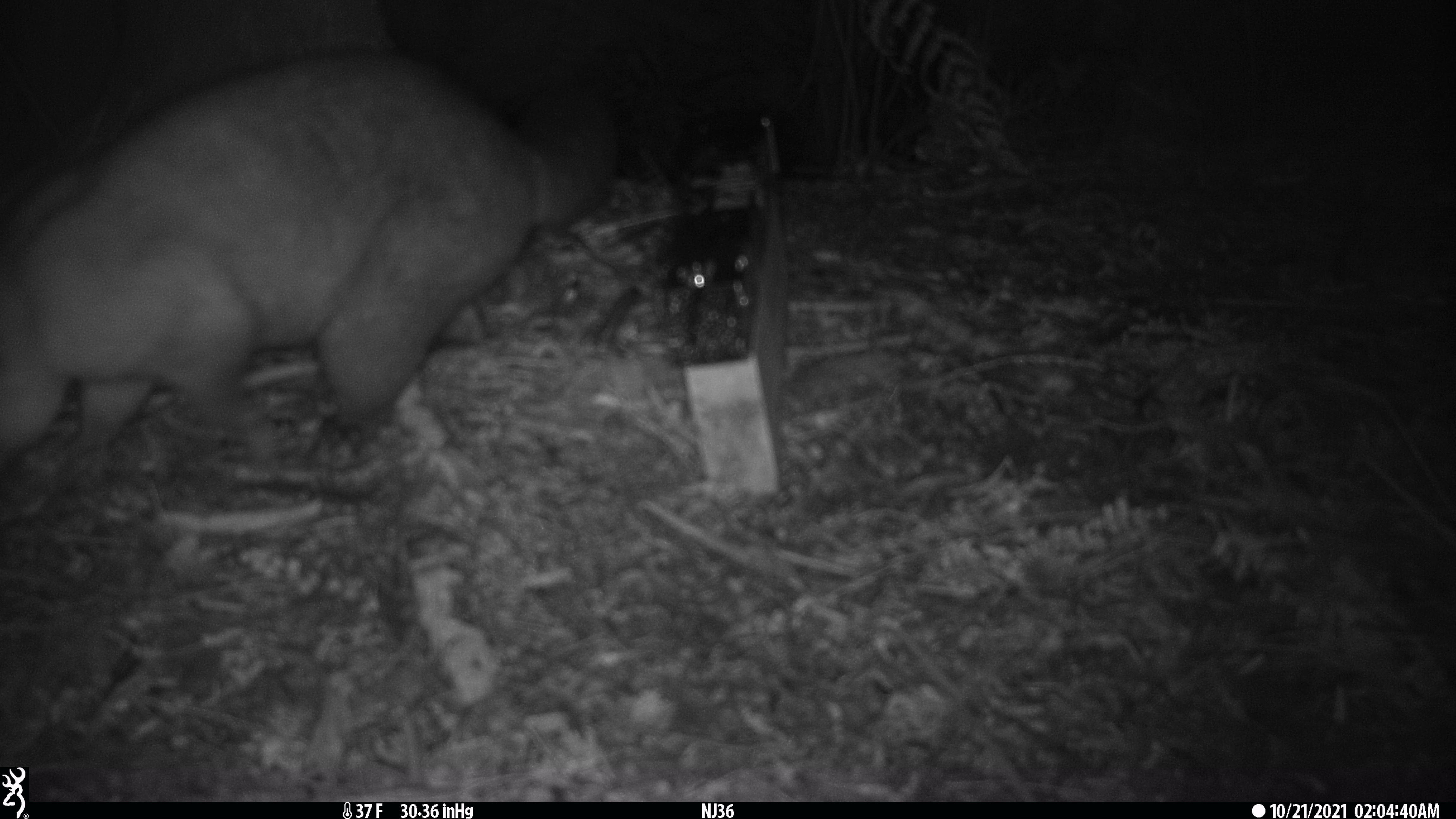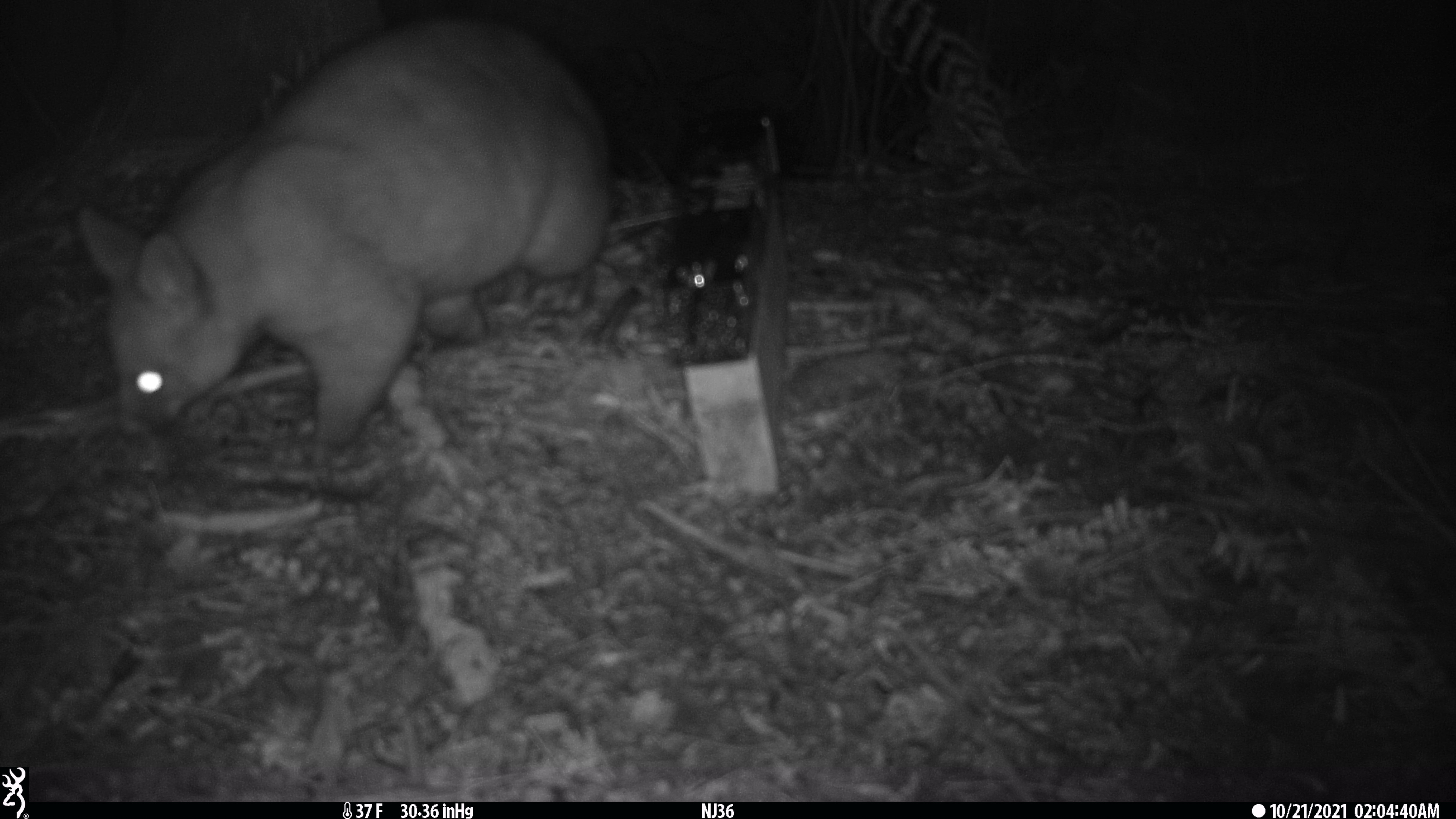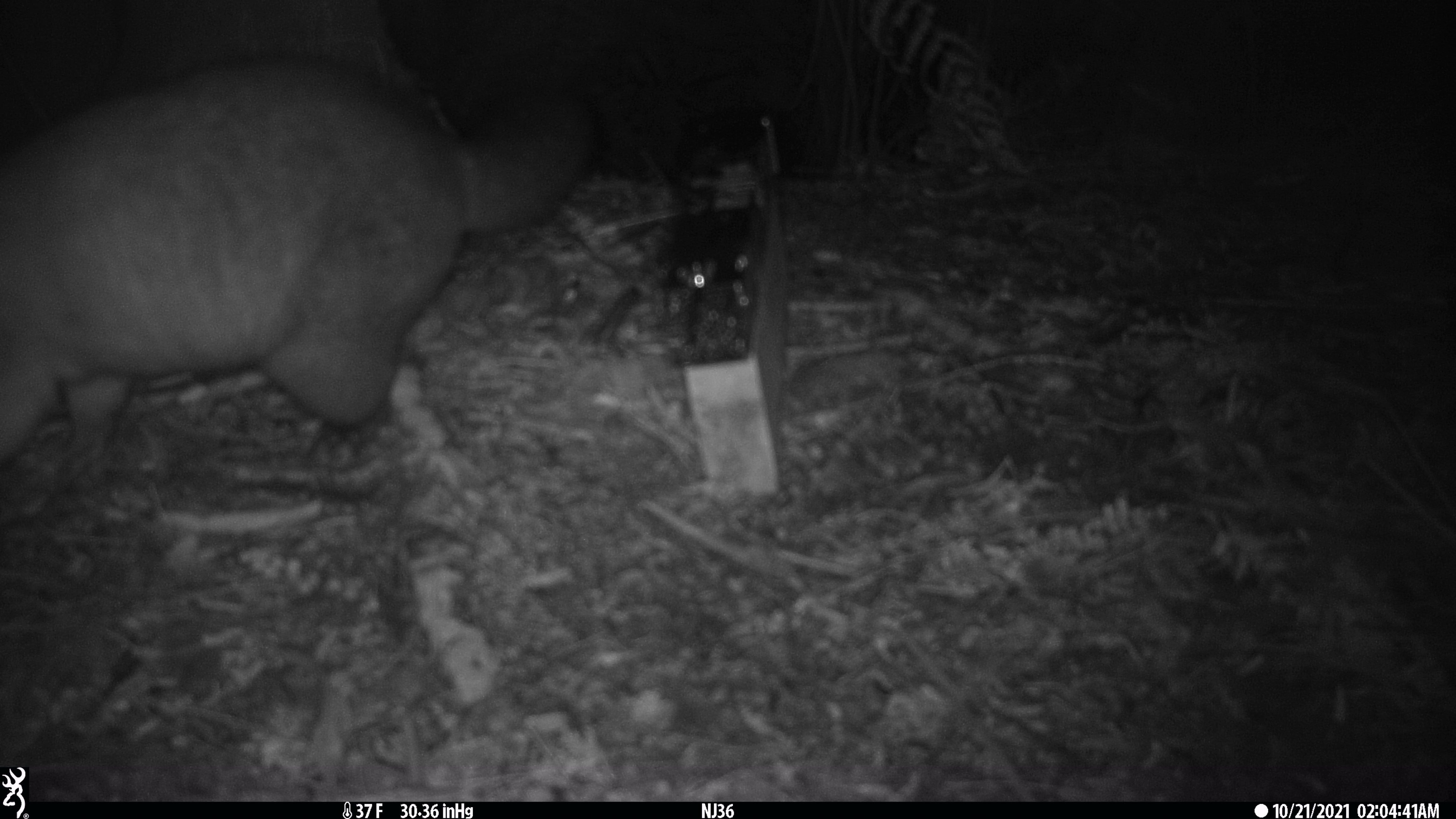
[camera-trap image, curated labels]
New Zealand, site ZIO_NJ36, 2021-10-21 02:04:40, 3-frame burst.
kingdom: Animalia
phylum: Chordata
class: Mammalia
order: Diprotodontia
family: Phalangeridae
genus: Trichosurus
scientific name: Trichosurus vulpecula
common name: common brushtail possum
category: possum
Possum (common brushtail possum) (Trichosurus vulpecula).